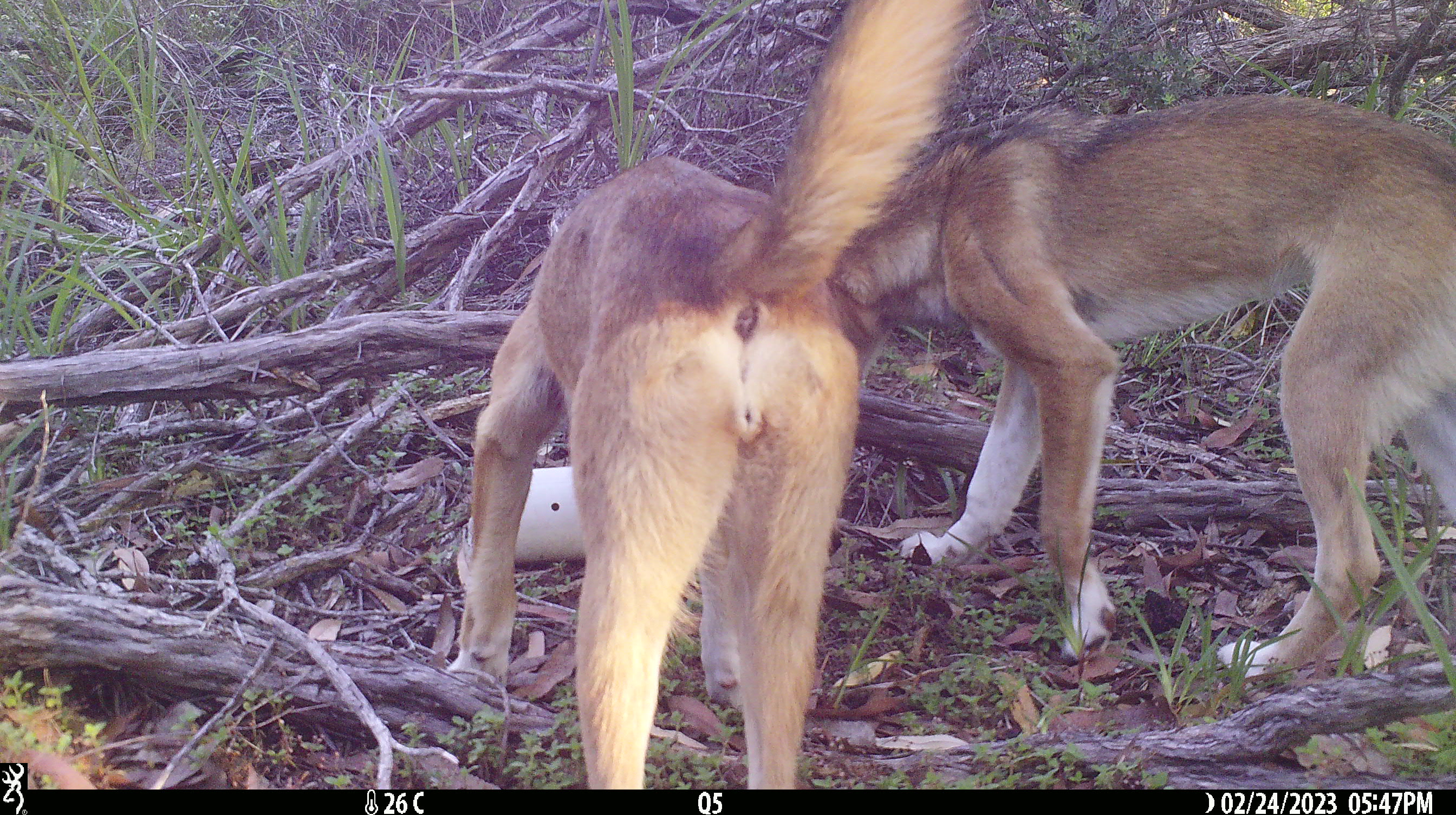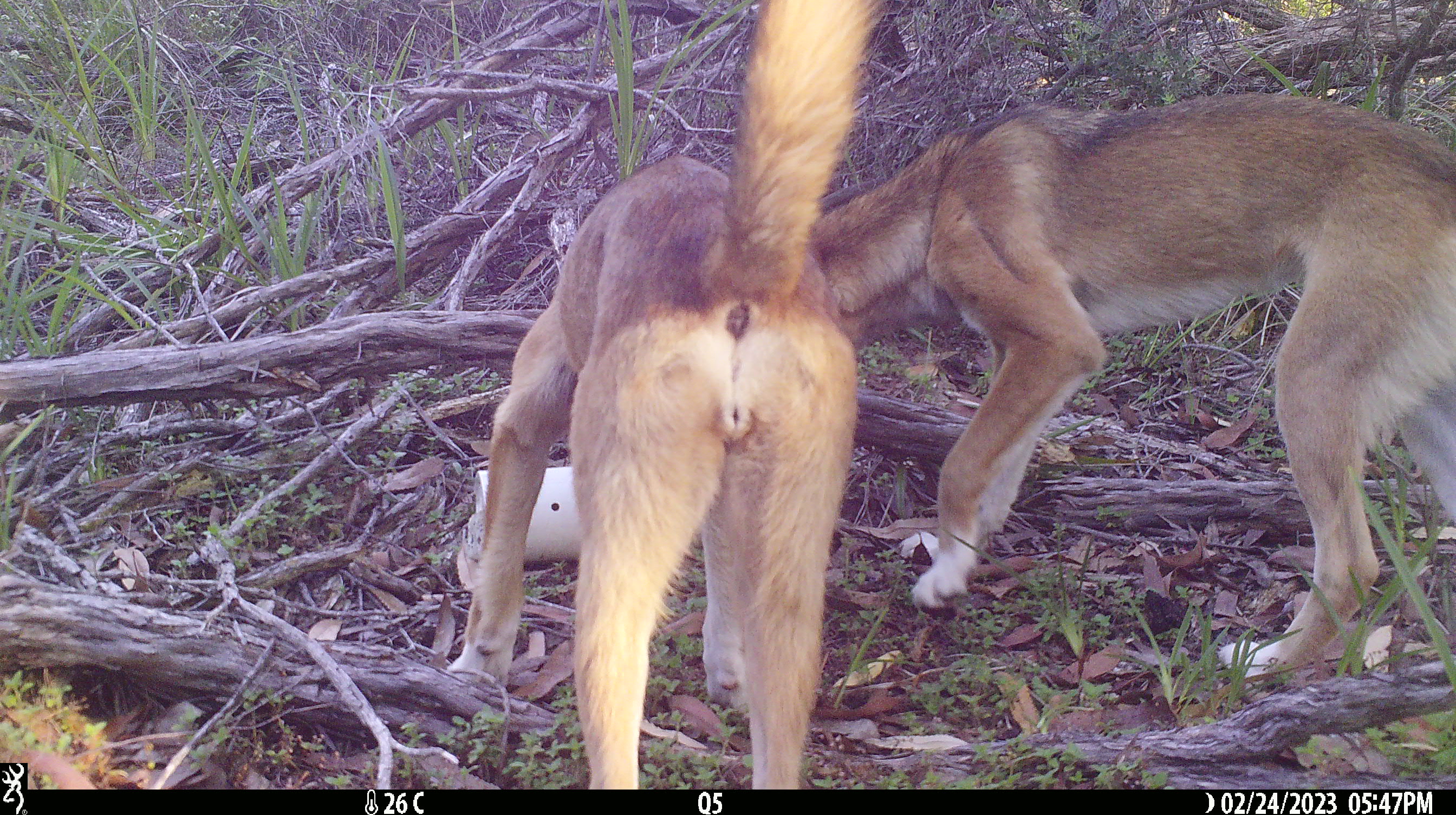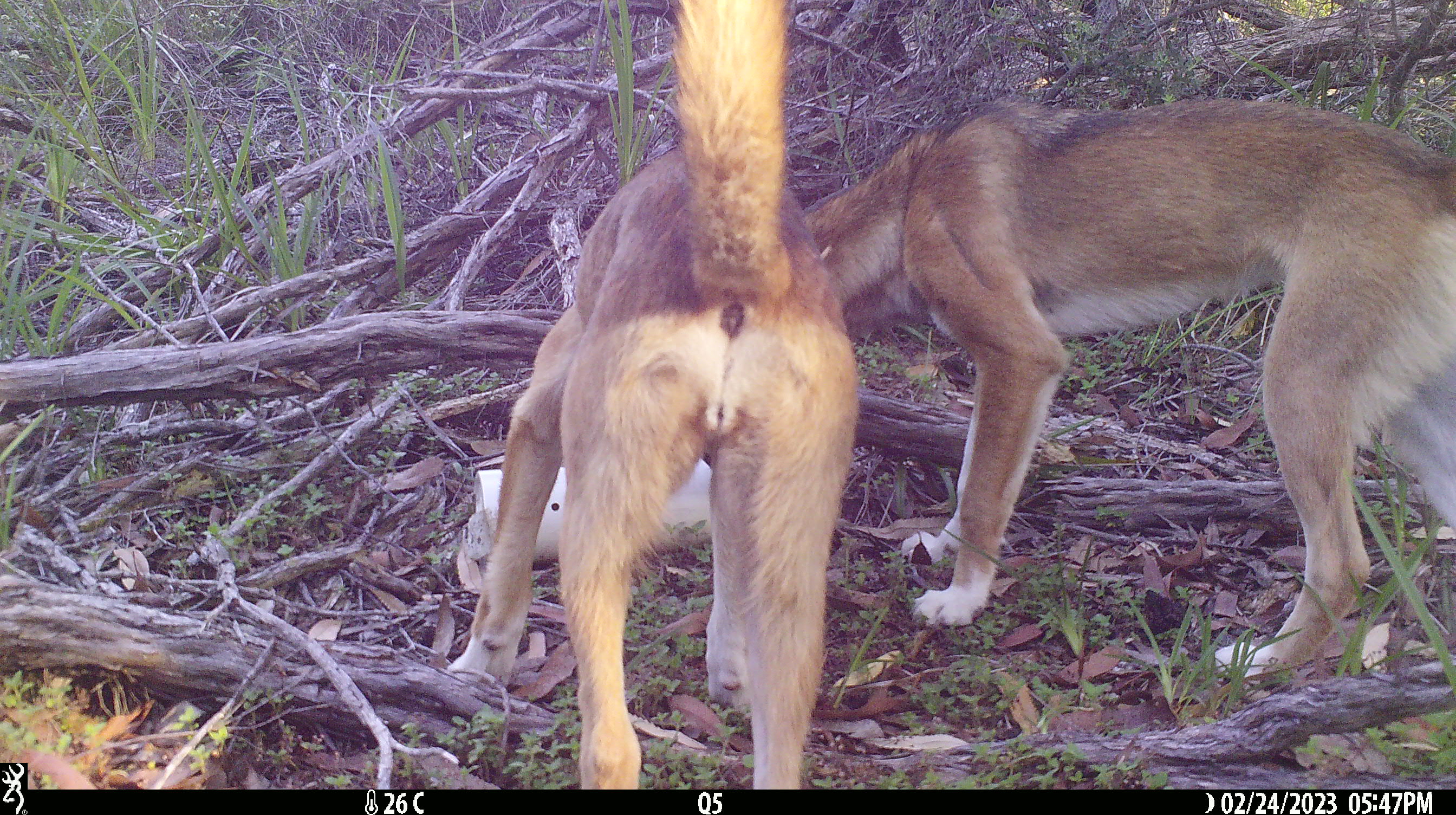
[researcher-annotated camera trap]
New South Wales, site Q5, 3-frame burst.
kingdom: Animalia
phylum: Chordata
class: Mammalia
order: Carnivora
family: Canidae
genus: Canis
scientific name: Canis familiaris dingo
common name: dingo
Dingo (Canis familiaris dingo).